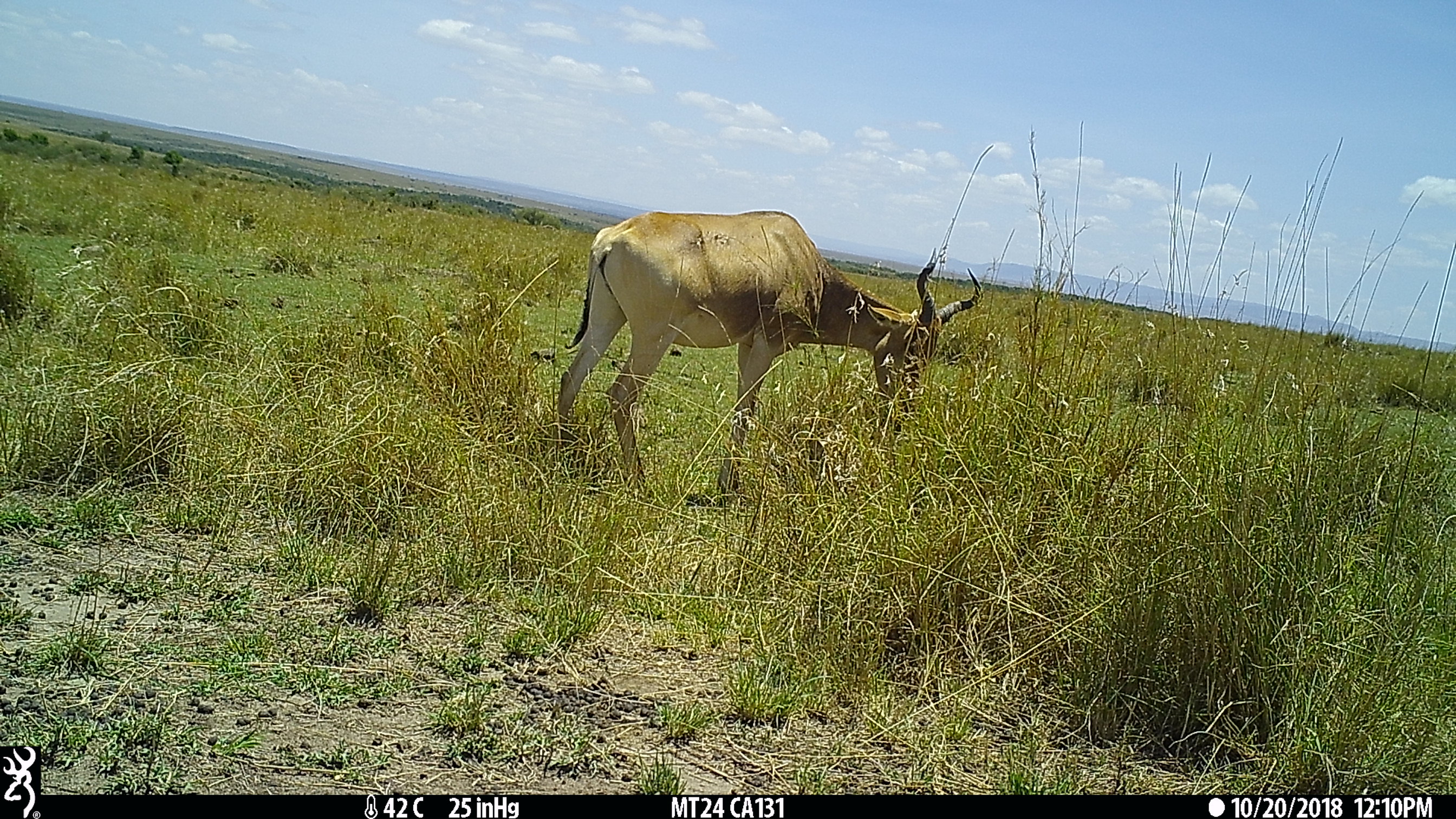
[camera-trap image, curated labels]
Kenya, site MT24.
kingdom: Animalia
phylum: Chordata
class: Mammalia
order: Artiodactyla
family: Bovidae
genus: Alcelaphus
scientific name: Alcelaphus buselaphus cokii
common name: coke's hartebeest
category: hartebeest cokes